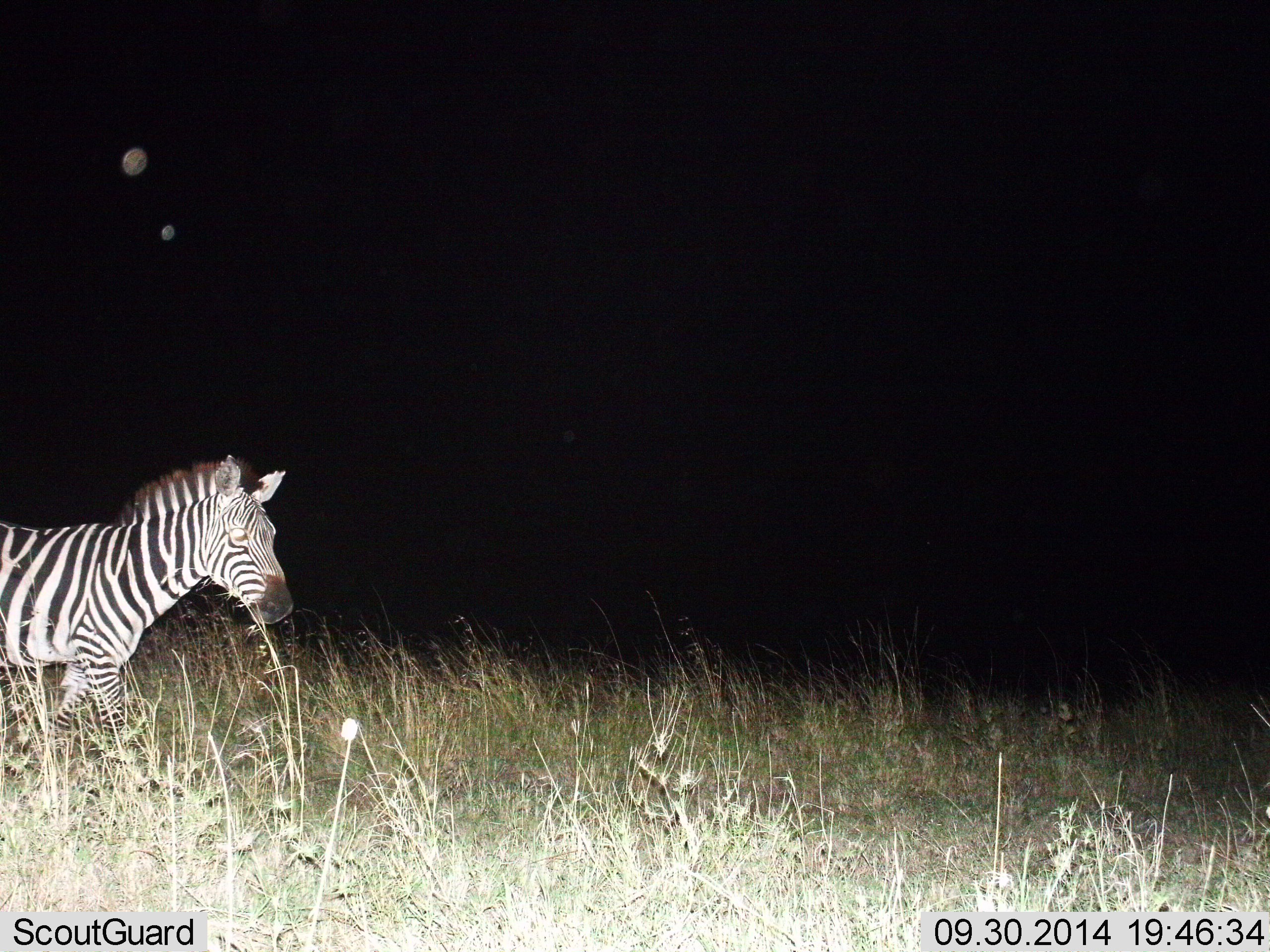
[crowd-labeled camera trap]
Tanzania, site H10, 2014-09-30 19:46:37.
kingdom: Animalia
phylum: Chordata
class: Mammalia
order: Perissodactyla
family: Equidae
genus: Equus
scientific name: Equus quagga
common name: plains zebra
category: zebra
Zebra (plains zebra) (Equus quagga), count 1. Behavior (volunteer vote fractions): standing 40%, resting 0%, moving 60%, interacting 0%. Young present (vote fraction): 0%. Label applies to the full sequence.